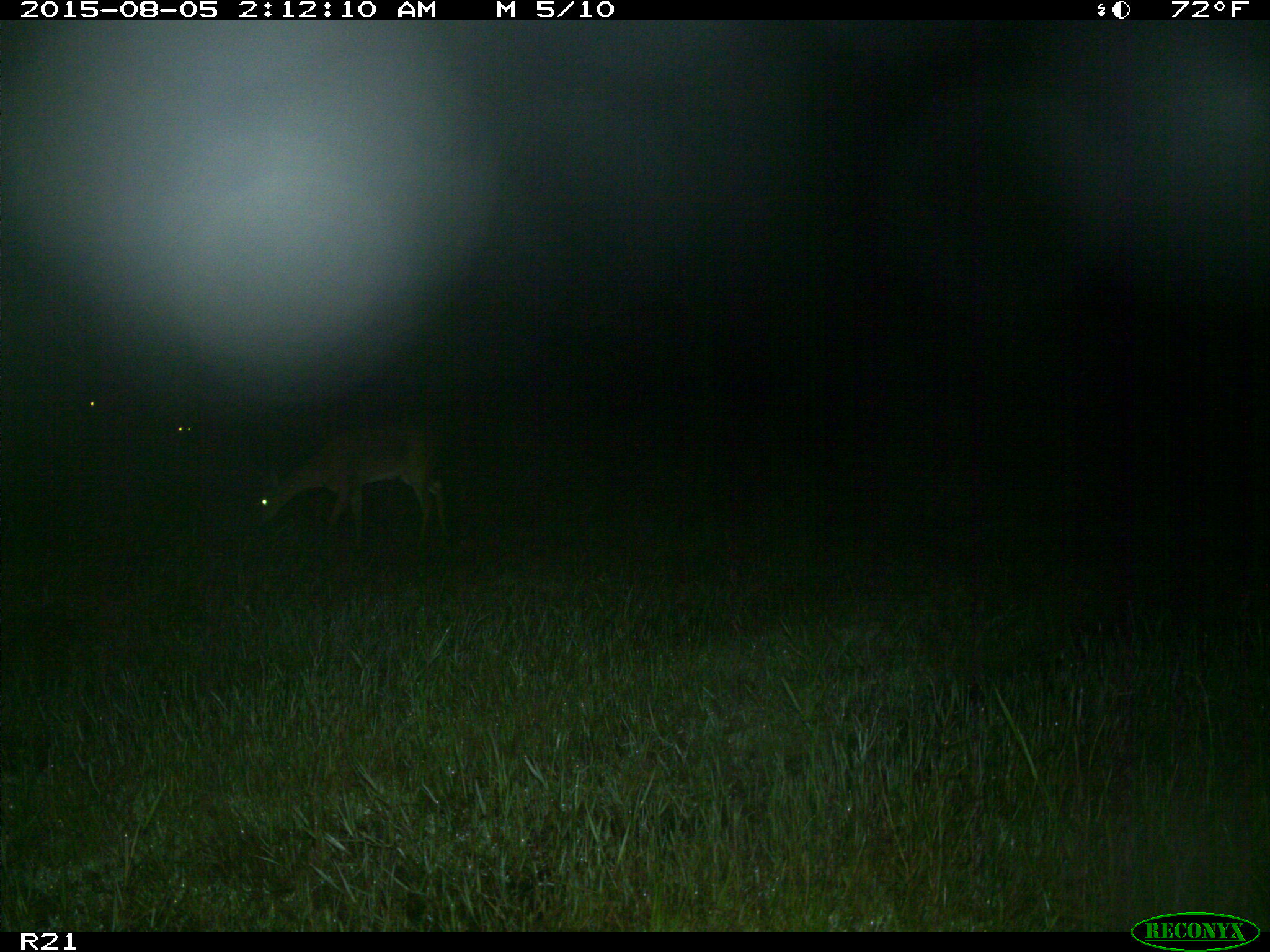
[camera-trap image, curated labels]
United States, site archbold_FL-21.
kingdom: Animalia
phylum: Chordata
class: Mammalia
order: Artiodactyla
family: Cervidae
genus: Odocoileus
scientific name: Odocoileus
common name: deer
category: unidentified deer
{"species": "unidentified deer (deer) (Odocoileus)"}